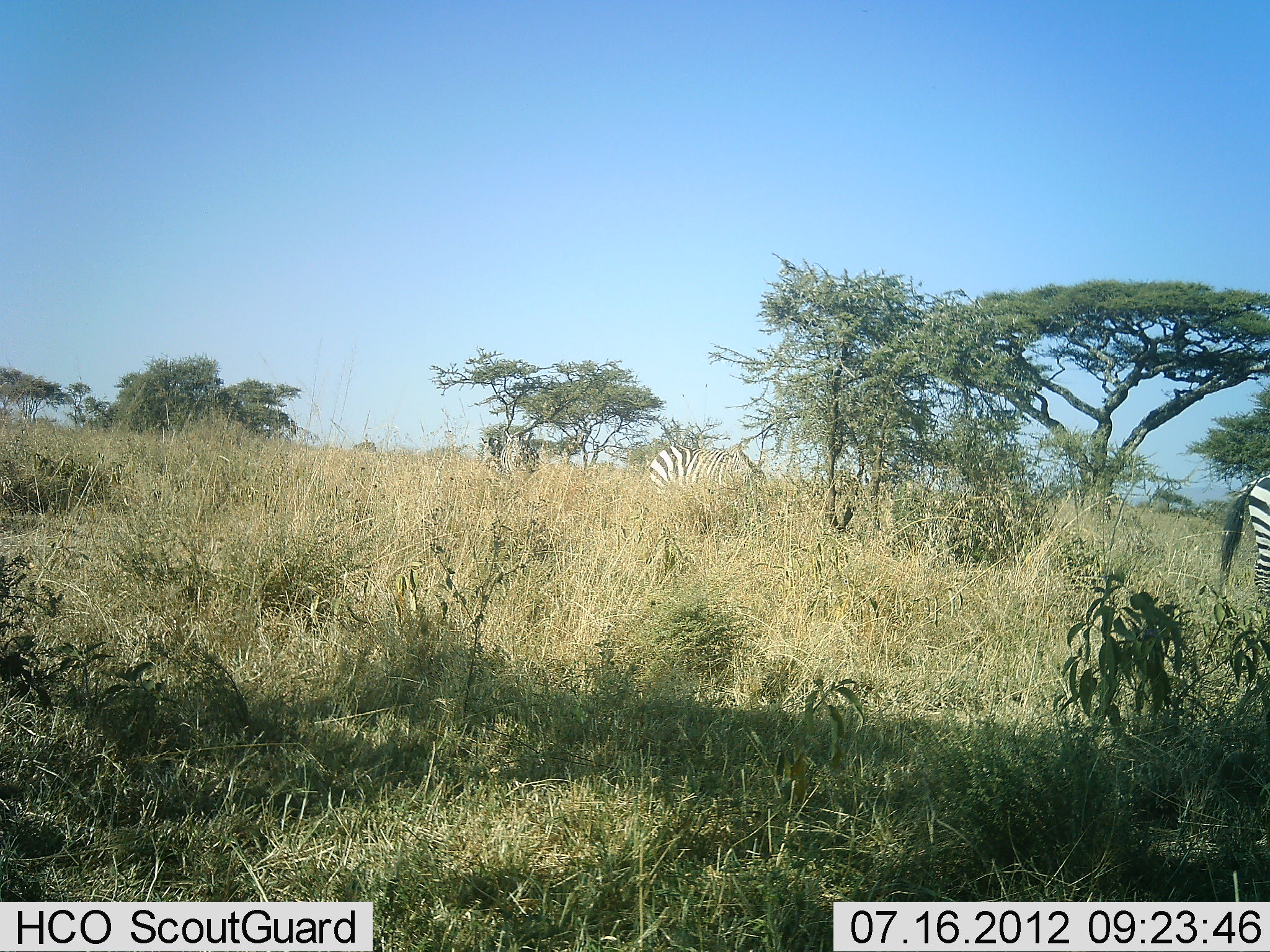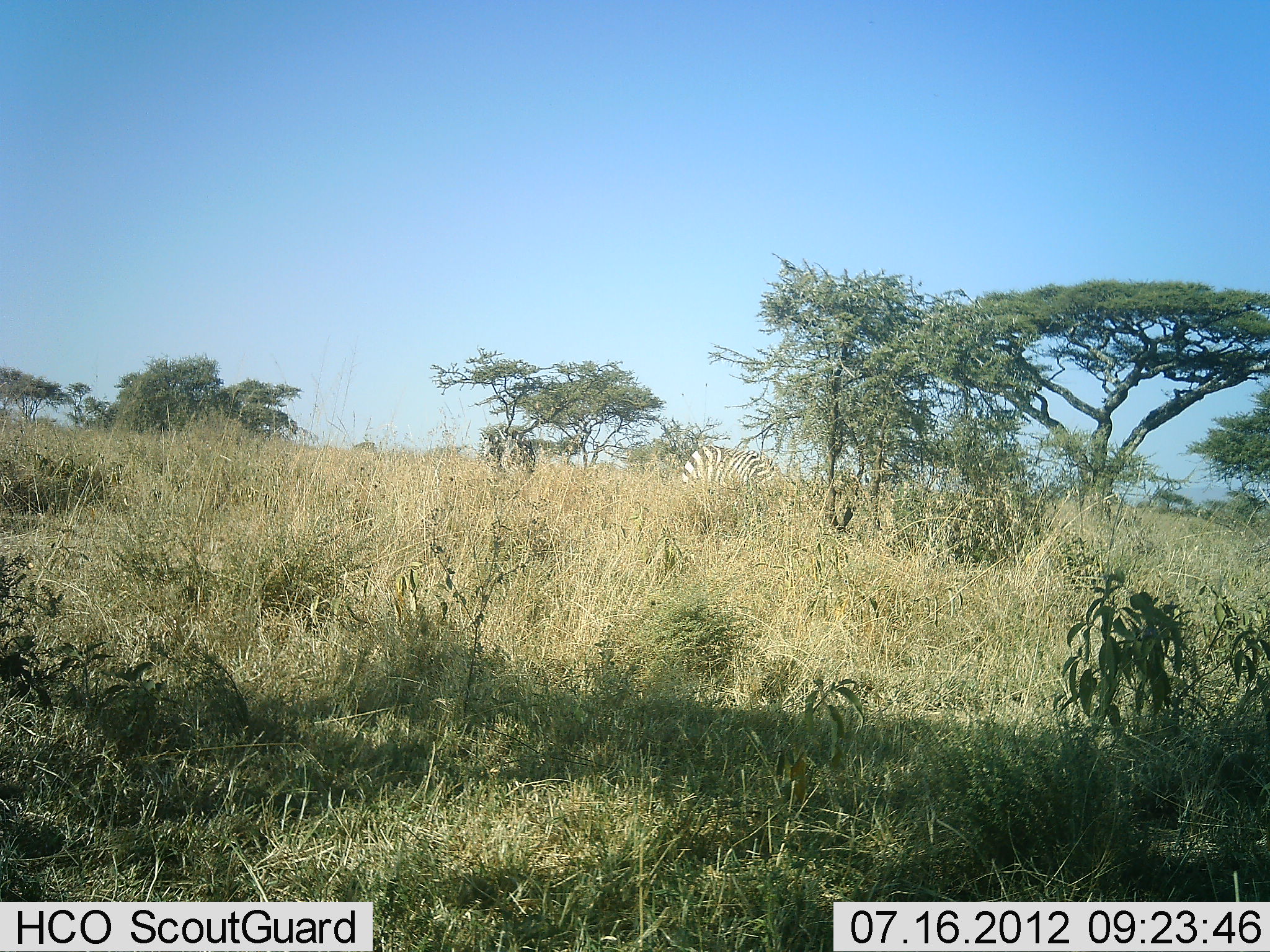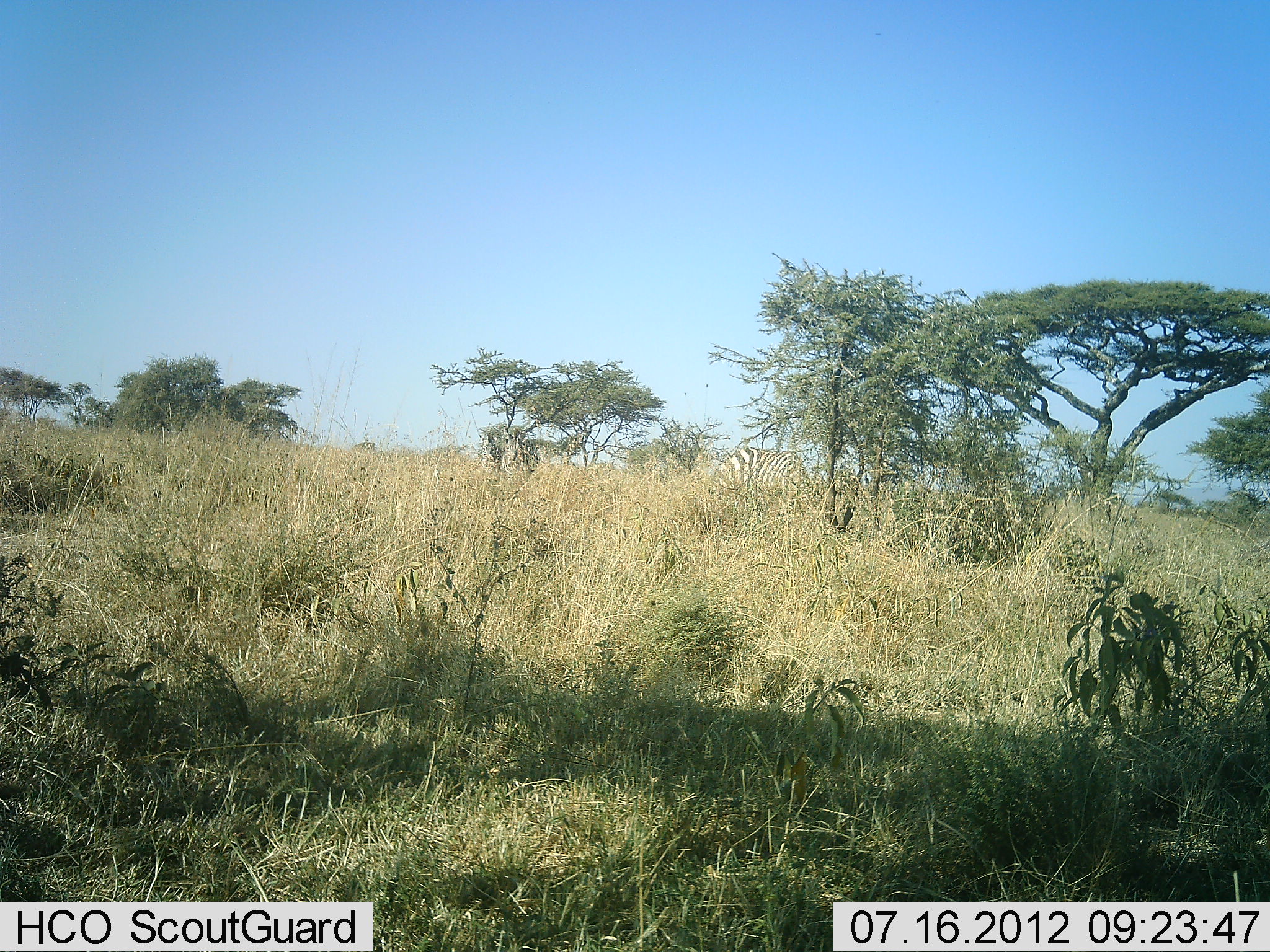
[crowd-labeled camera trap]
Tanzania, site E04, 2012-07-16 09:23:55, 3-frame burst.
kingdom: Animalia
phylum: Chordata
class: Mammalia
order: Perissodactyla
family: Equidae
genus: Equus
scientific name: Equus quagga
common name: plains zebra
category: zebra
Zebra (plains zebra) (Equus quagga), count 3. Behavior (volunteer vote fractions): standing 20%, resting 10%, moving 80%, interacting 0%. Young present (vote fraction): 0%. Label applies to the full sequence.